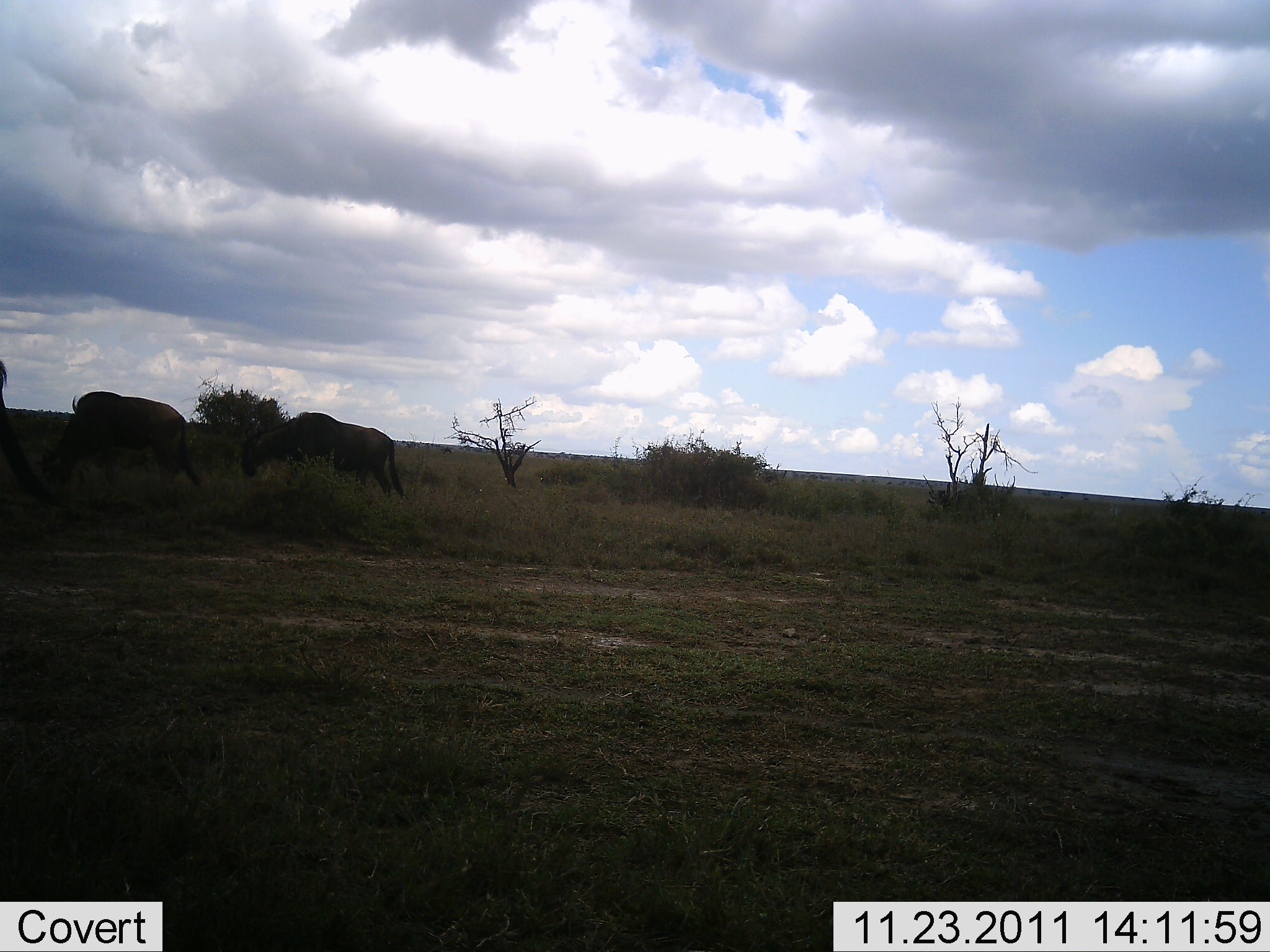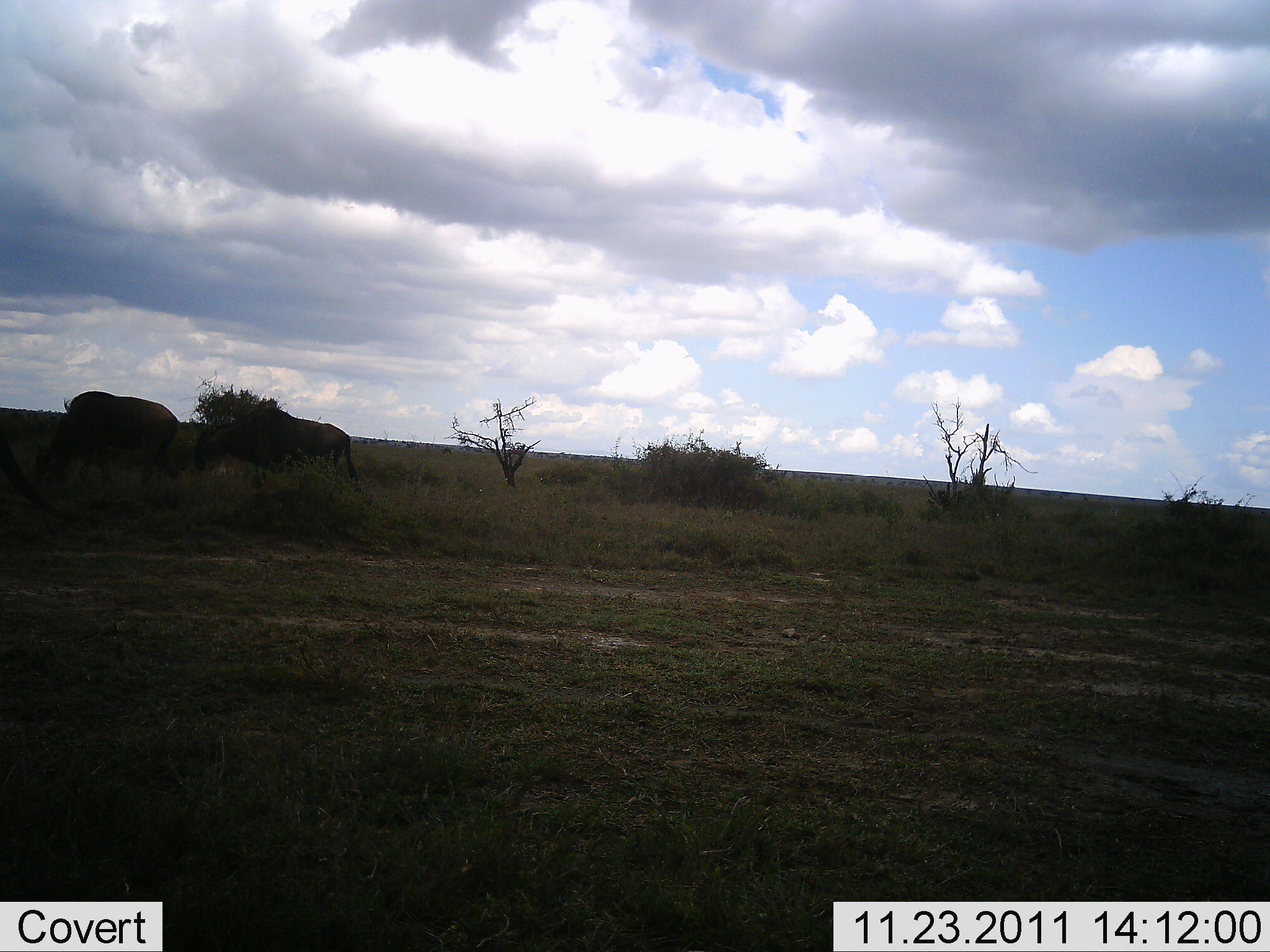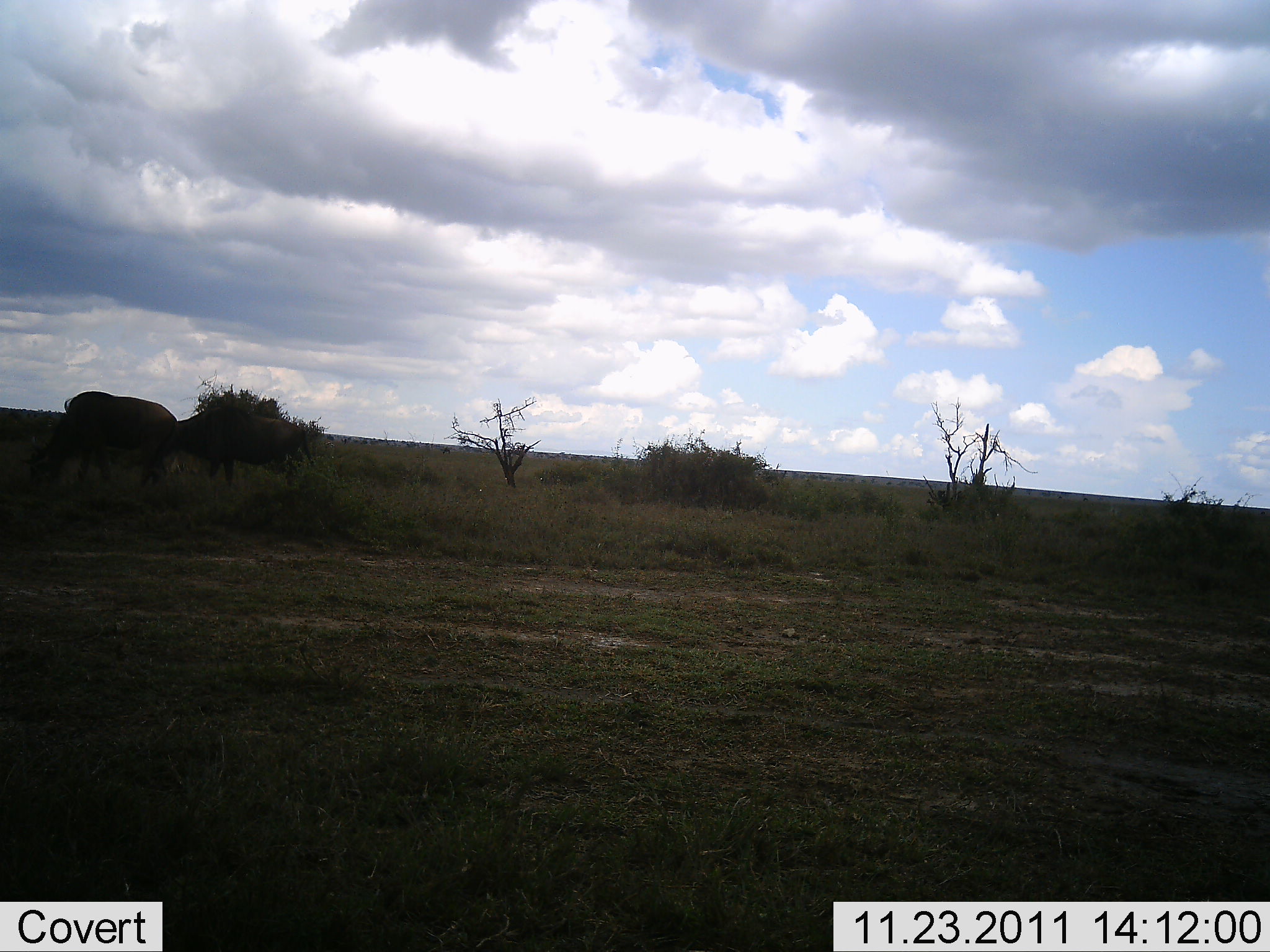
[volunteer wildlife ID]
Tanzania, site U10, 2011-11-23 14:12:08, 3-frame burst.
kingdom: Animalia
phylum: Chordata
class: Mammalia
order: Artiodactyla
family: Bovidae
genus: Connochaetes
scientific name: Connochaetes taurinus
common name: blue wildebeest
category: wildebeest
Wildebeest (blue wildebeest) (Connochaetes taurinus), count 3. Behavior (volunteer vote fractions): standing 23%, resting 0%, moving 85%, interacting 0%. Young present (vote fraction): 0%. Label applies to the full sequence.